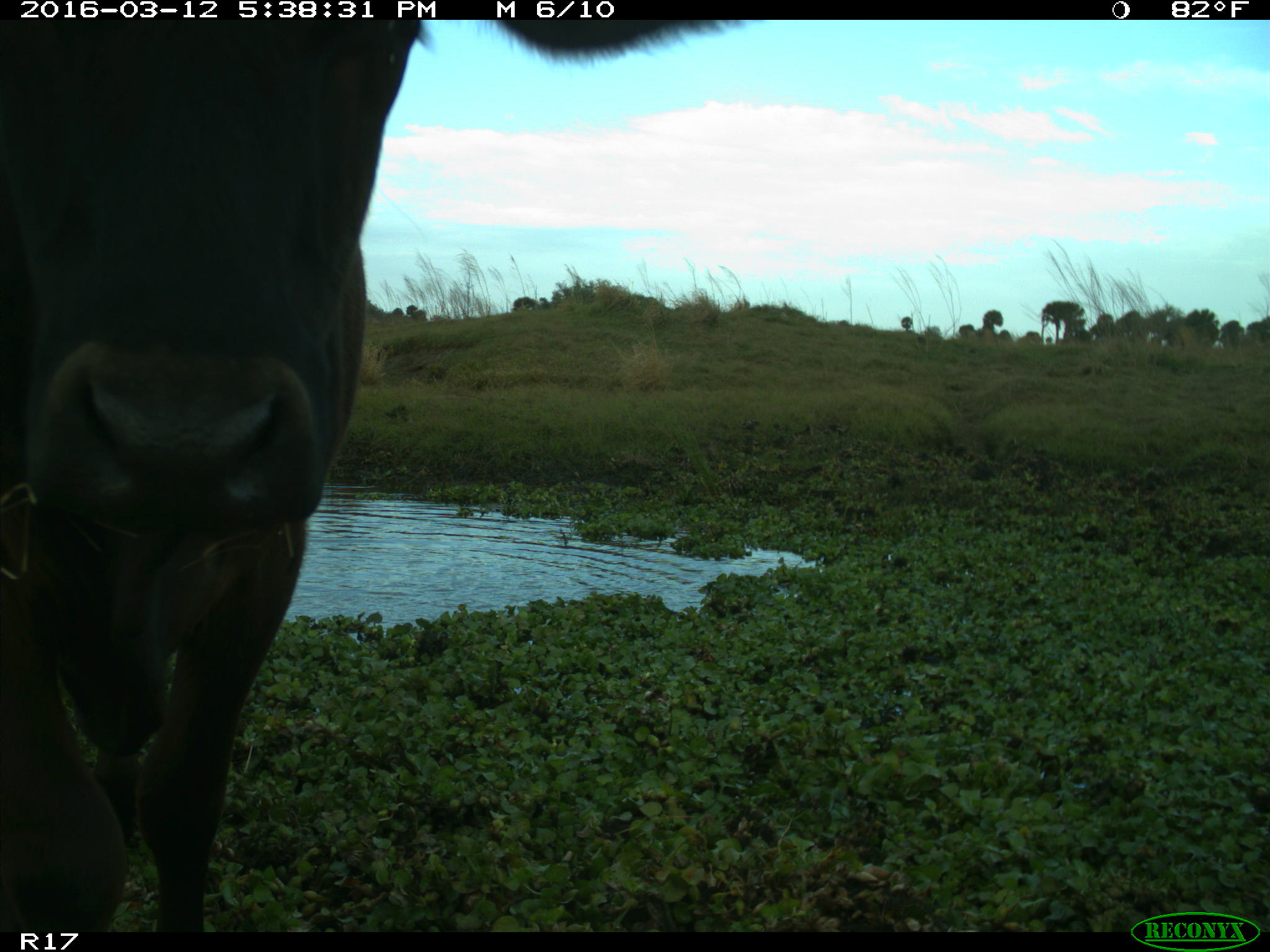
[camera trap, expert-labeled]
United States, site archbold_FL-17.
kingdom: Animalia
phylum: Chordata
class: Mammalia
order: Artiodactyla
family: Bovidae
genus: Bos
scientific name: Bos taurus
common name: domestic cow